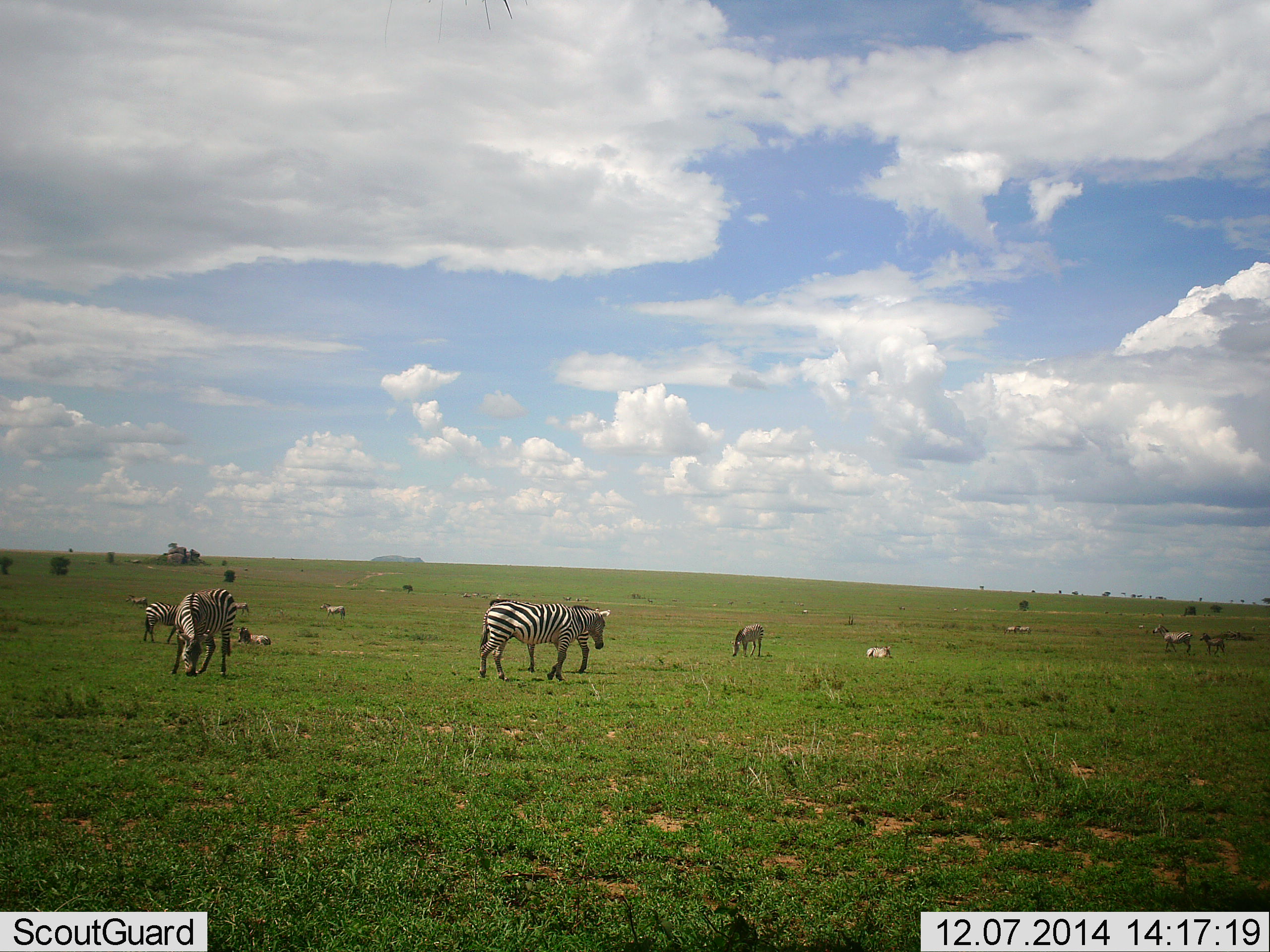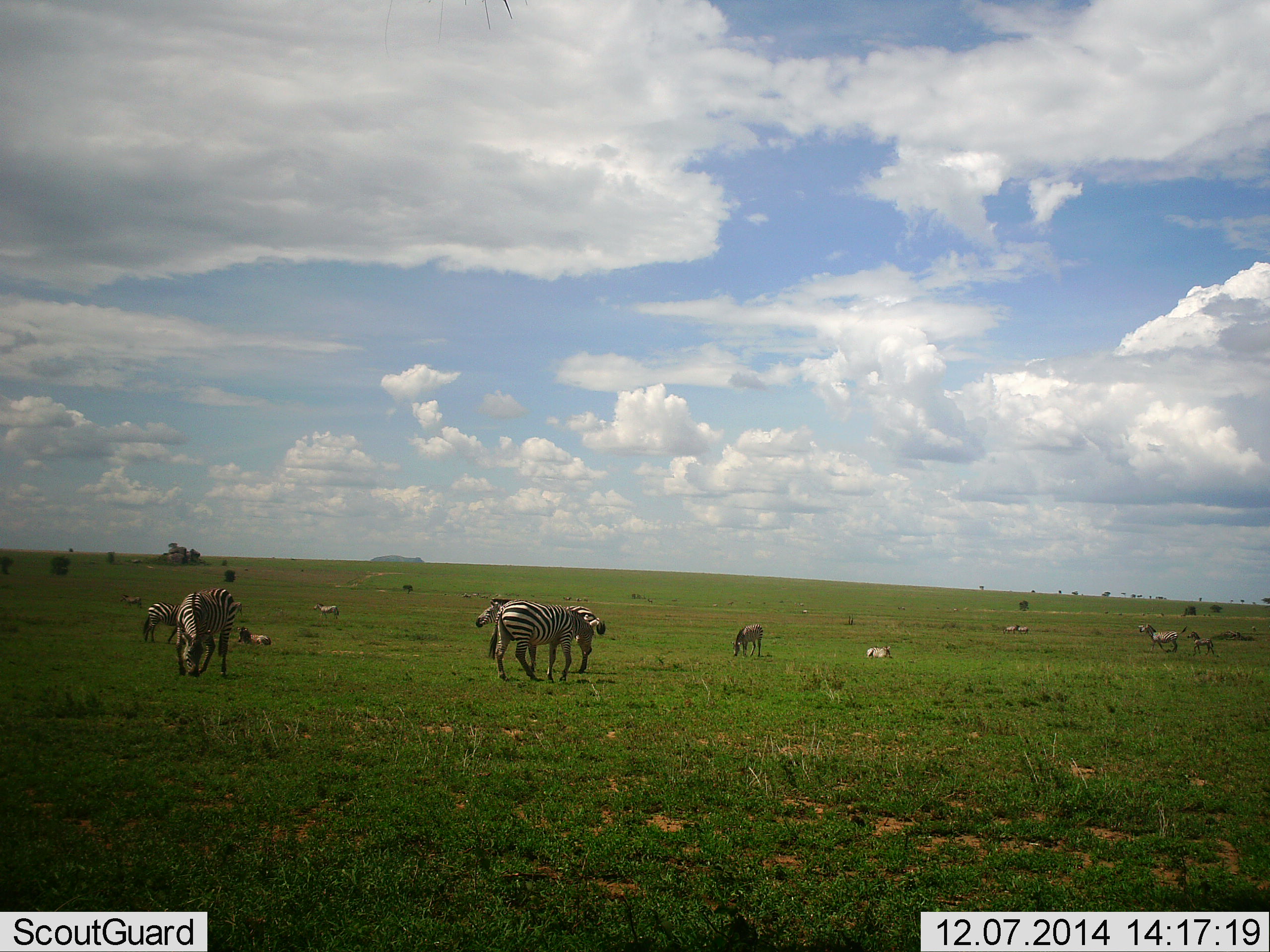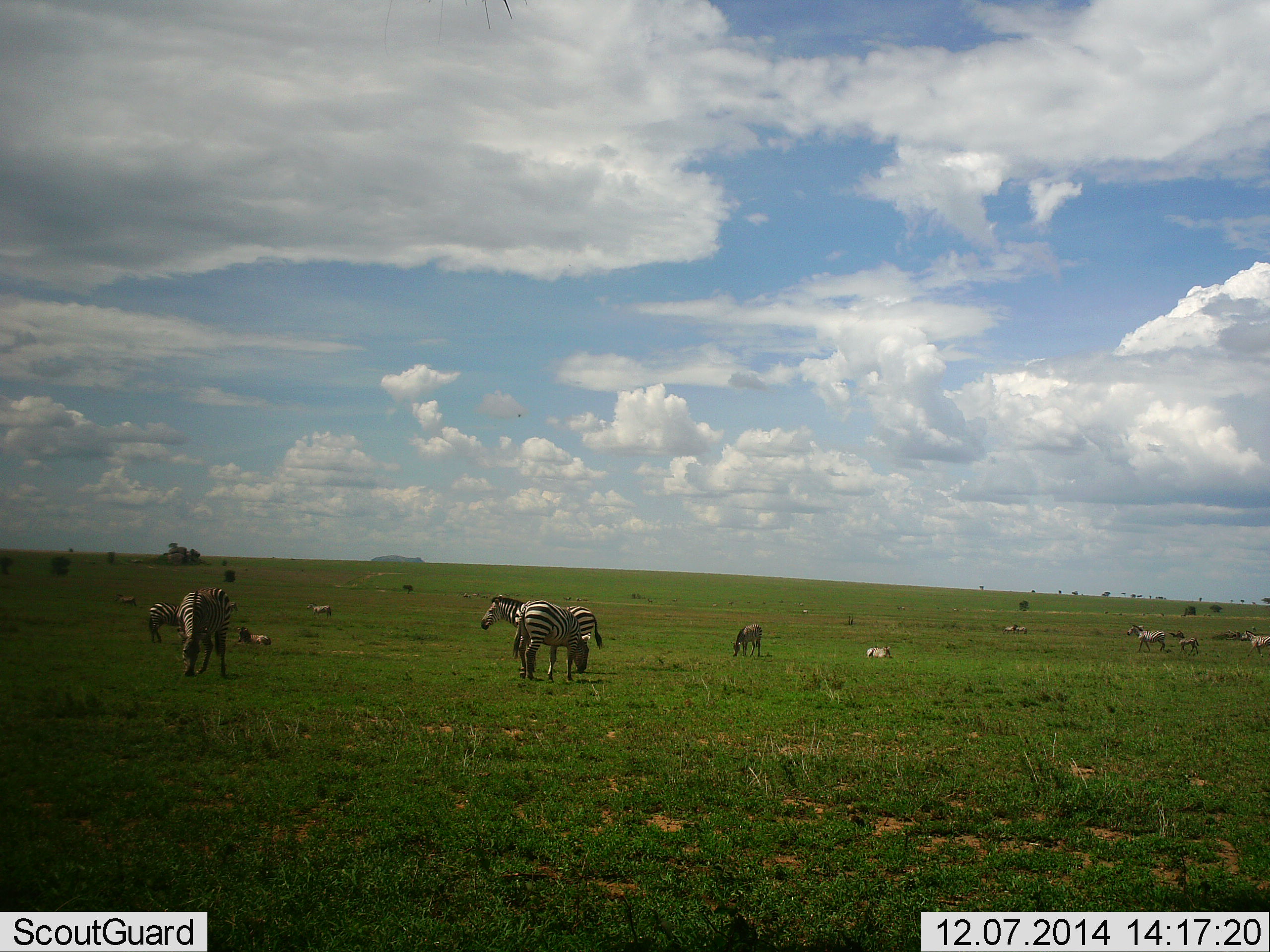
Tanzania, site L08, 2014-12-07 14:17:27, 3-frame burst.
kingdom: Animalia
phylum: Chordata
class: Mammalia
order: Perissodactyla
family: Equidae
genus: Equus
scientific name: Equus quagga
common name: plains zebra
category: zebra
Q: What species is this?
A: Zebra (plains zebra) (Equus quagga).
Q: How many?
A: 11-50.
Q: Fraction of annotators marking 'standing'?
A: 50%.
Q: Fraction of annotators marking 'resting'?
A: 25%.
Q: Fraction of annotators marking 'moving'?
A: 75%.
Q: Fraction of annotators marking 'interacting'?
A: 17%.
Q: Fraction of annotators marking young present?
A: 25%.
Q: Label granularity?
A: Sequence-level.